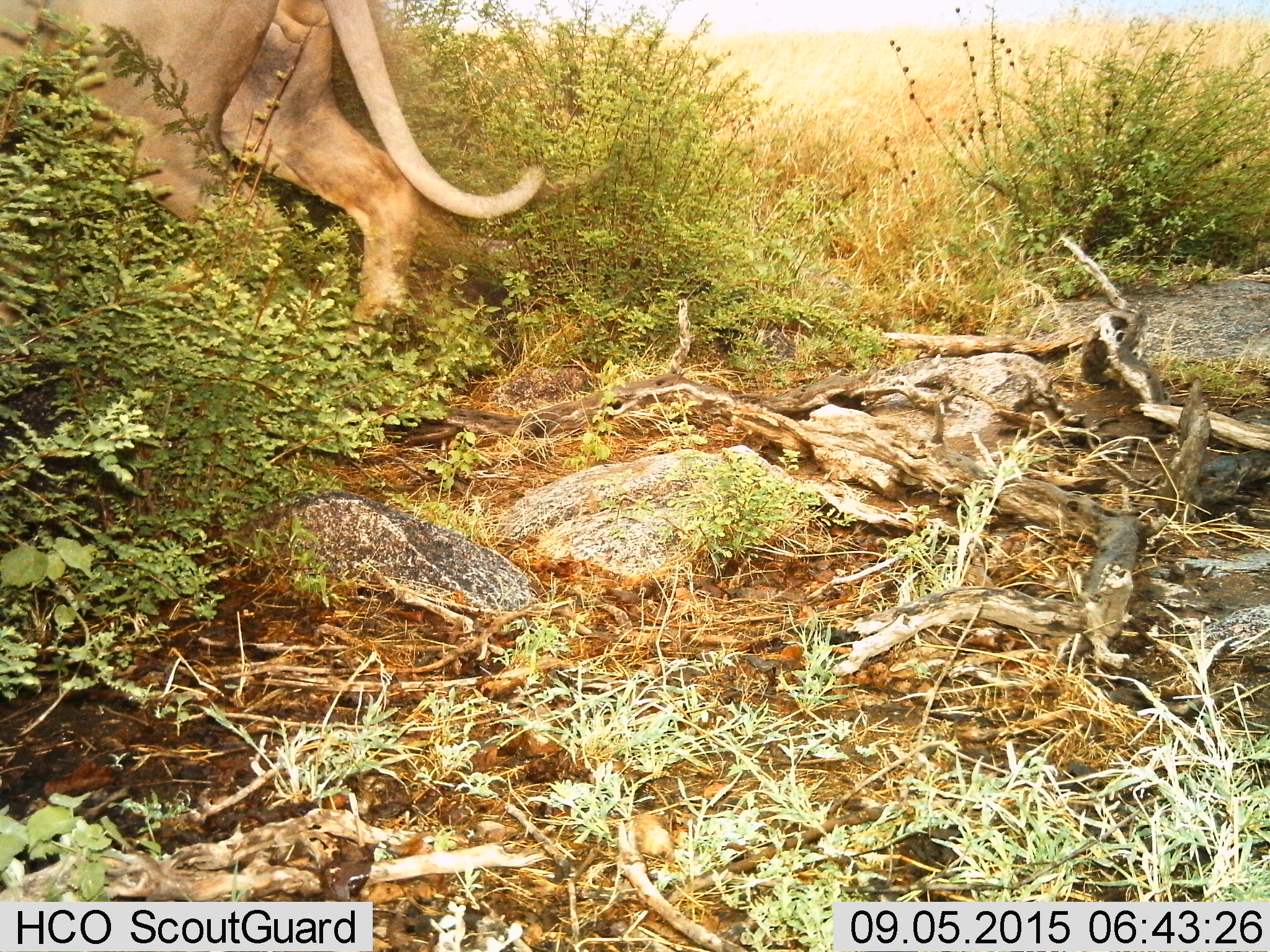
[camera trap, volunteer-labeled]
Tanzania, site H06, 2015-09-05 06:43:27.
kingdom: Animalia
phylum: Chordata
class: Mammalia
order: Carnivora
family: Felidae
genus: Panthera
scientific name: Panthera leo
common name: lion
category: lionmale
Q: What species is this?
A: Lionmale (lion) (Panthera leo).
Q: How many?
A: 1.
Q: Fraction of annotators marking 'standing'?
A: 0%.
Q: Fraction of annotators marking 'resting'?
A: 0%.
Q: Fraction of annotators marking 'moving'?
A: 100%.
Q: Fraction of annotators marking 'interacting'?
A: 0%.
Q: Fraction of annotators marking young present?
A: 0%.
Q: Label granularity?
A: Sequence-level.